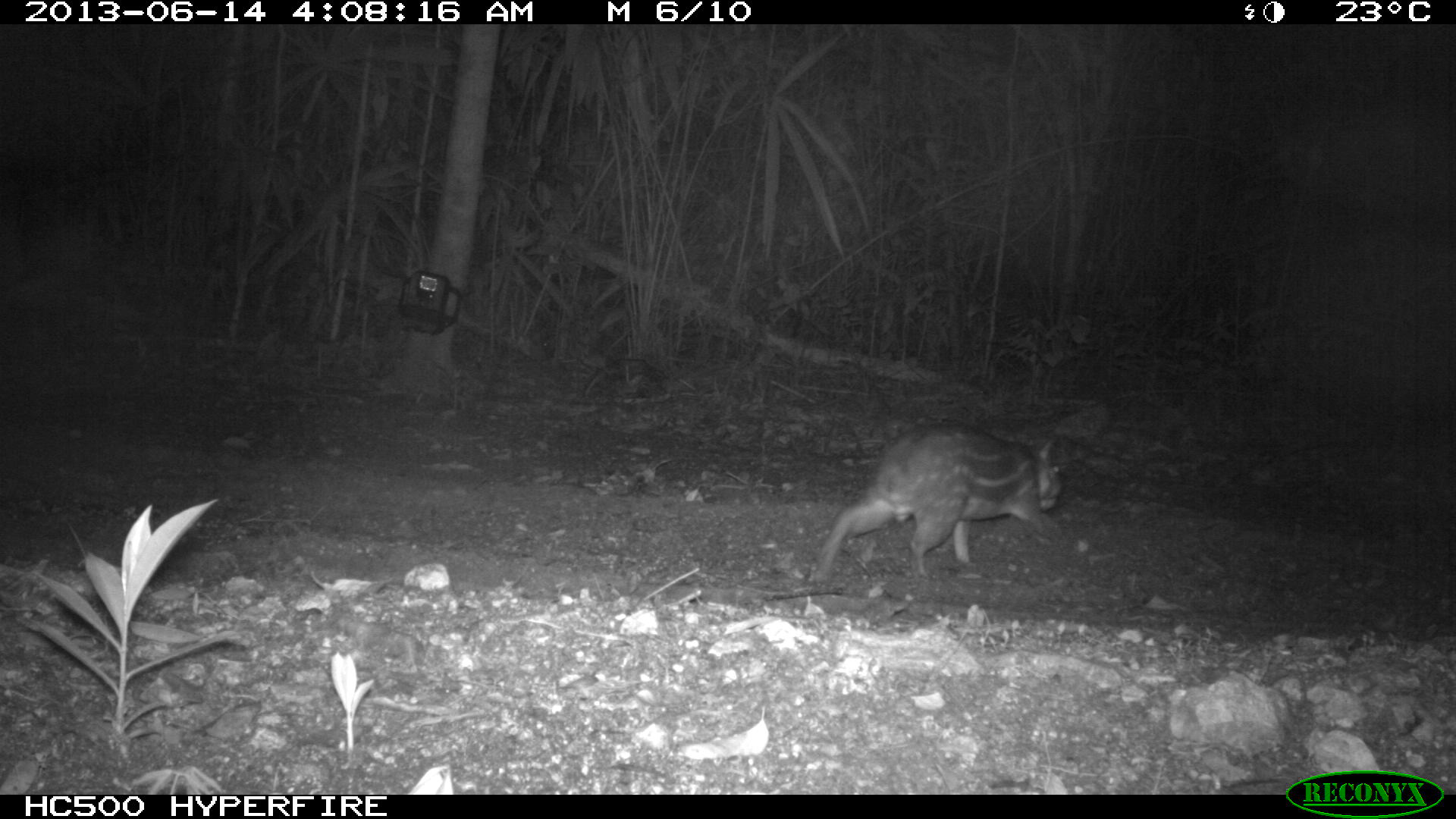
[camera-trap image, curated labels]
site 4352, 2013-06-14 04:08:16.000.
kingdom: Animalia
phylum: Chordata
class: Mammalia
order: Rodentia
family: Cuniculidae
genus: Cuniculus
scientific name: Cuniculus paca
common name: lowland paca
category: agouti paca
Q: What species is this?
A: Agouti paca (lowland paca) (Cuniculus paca).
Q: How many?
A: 1.